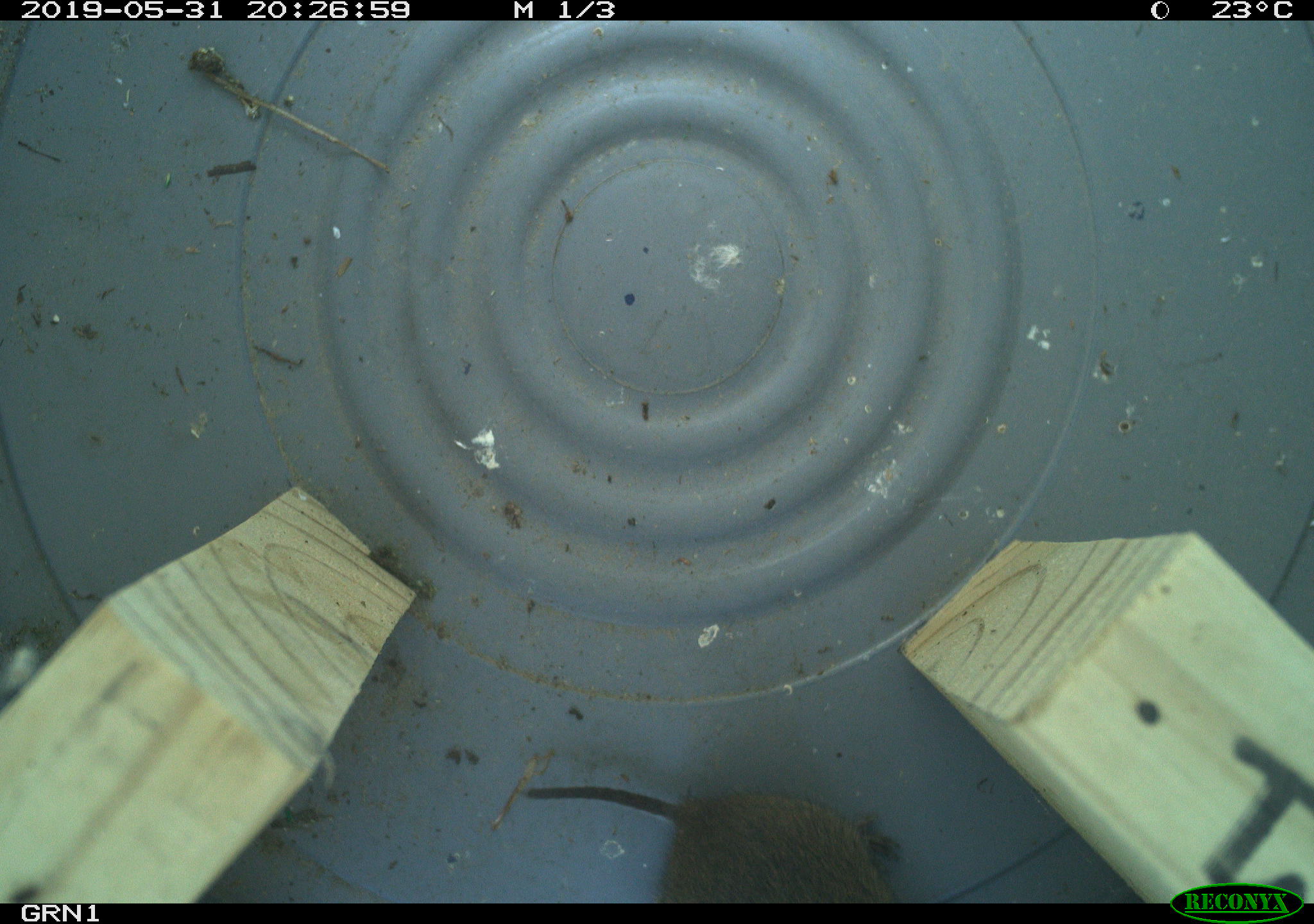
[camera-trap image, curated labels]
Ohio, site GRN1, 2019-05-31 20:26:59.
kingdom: Animalia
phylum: Chordata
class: Mammalia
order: Rodentia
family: Cricetidae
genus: Microtus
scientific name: Microtus pennsylvanicus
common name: meadow vole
Meadow vole (Microtus pennsylvanicus).